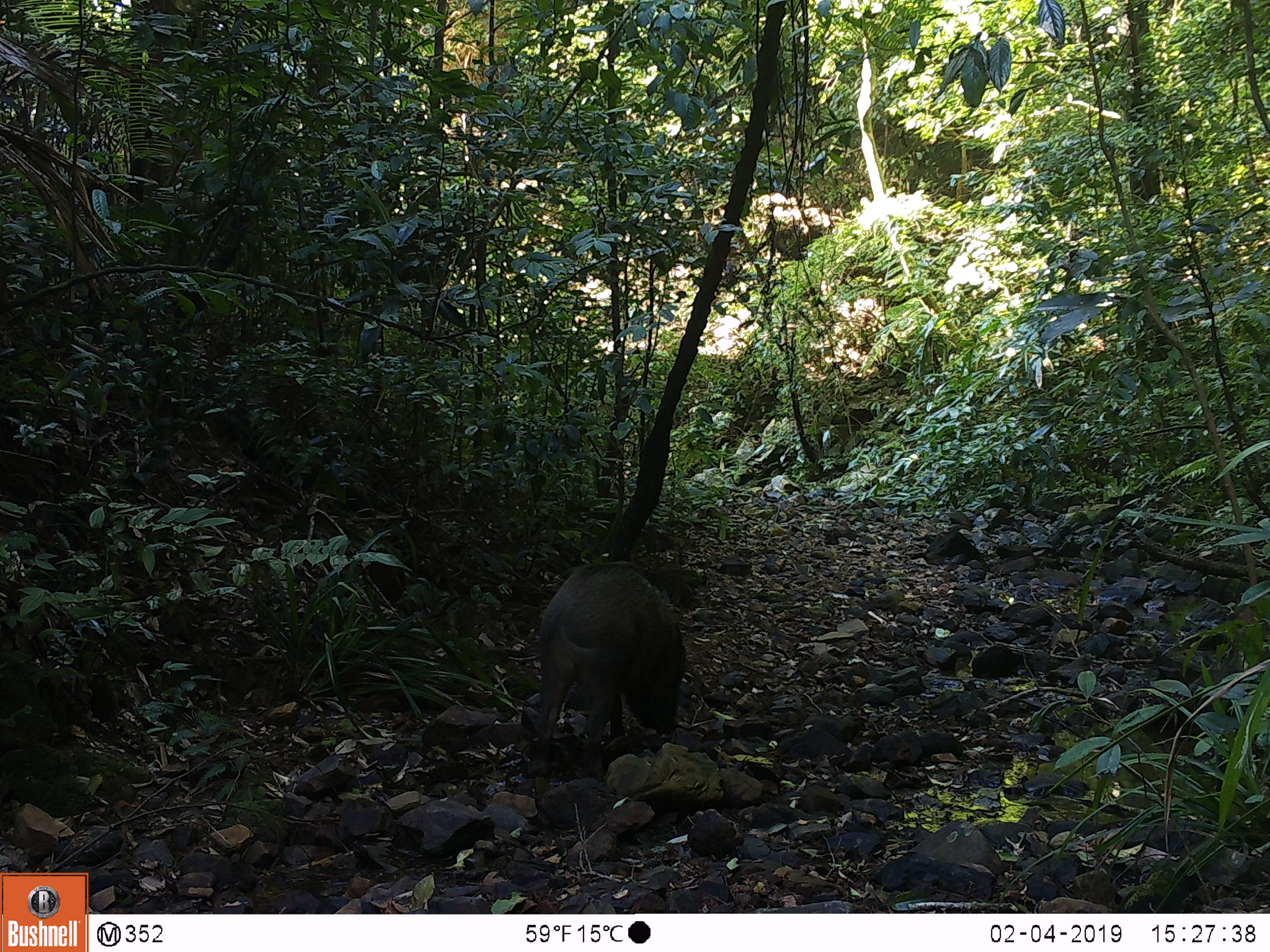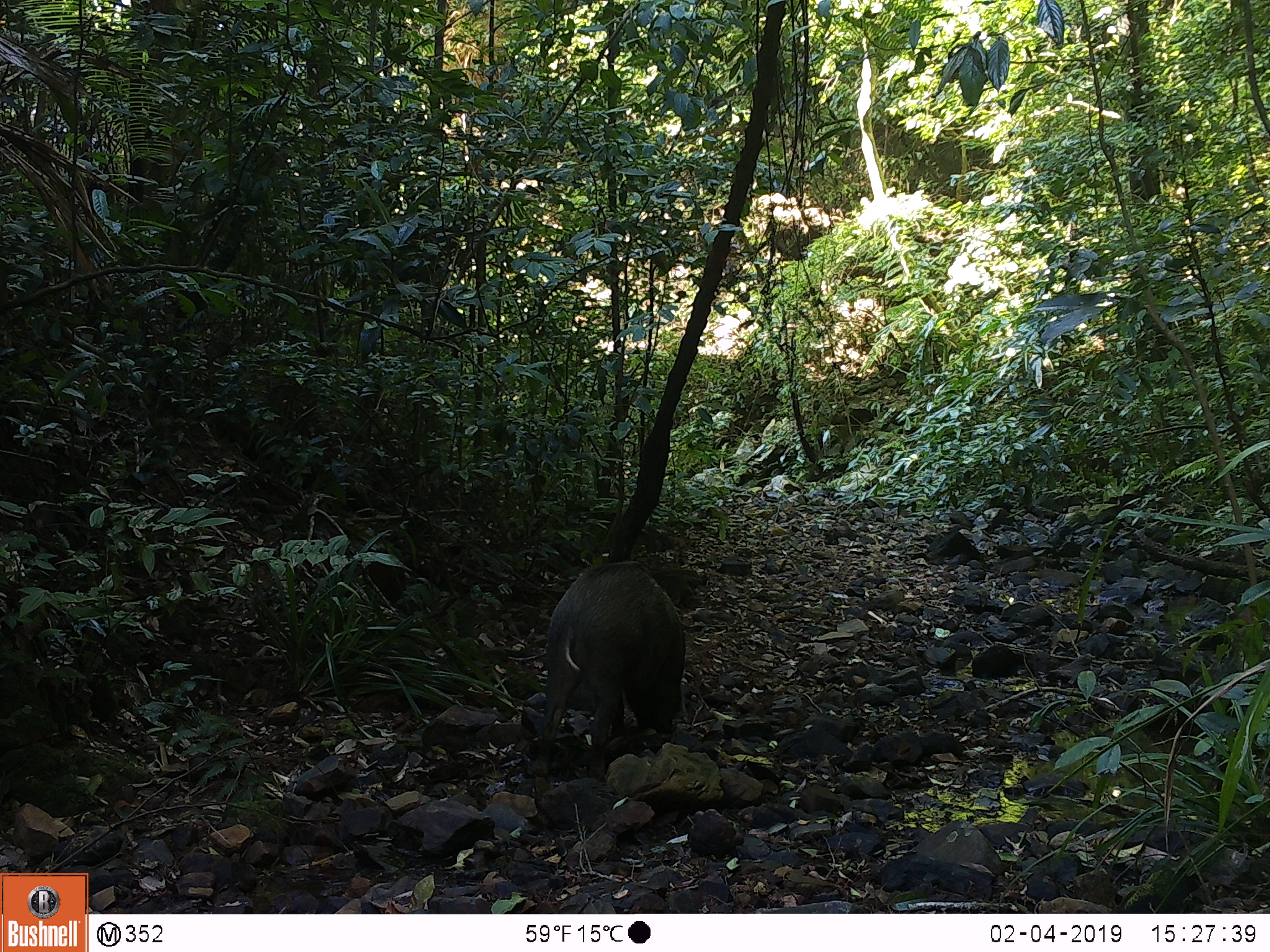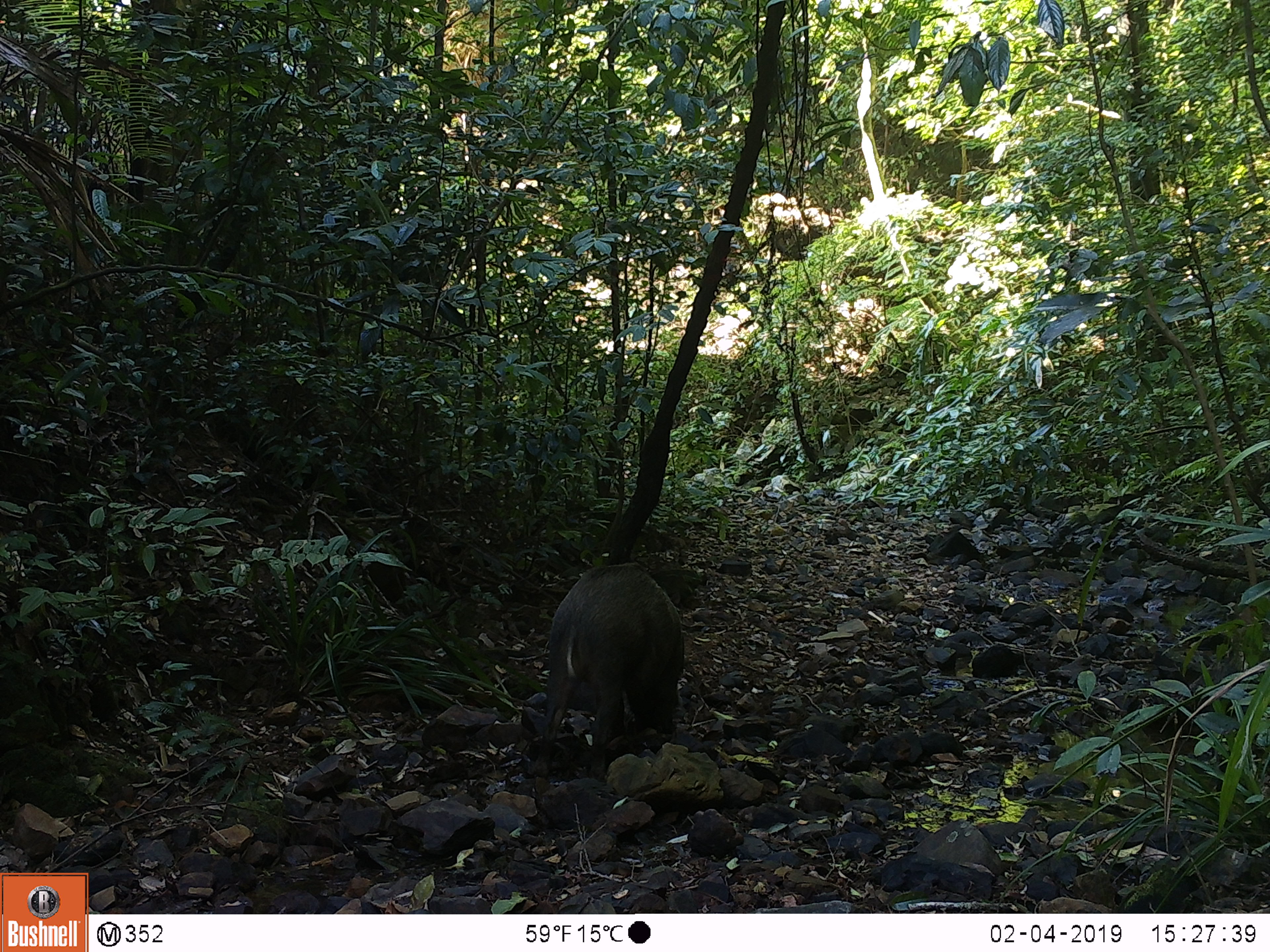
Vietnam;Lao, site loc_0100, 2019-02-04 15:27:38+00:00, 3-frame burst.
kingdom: Animalia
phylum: Chordata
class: Mammalia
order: Artiodactyla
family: Suidae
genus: Sus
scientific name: Sus scrofa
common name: eurasian wild pig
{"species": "eurasian wild pig (Sus scrofa)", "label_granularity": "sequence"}